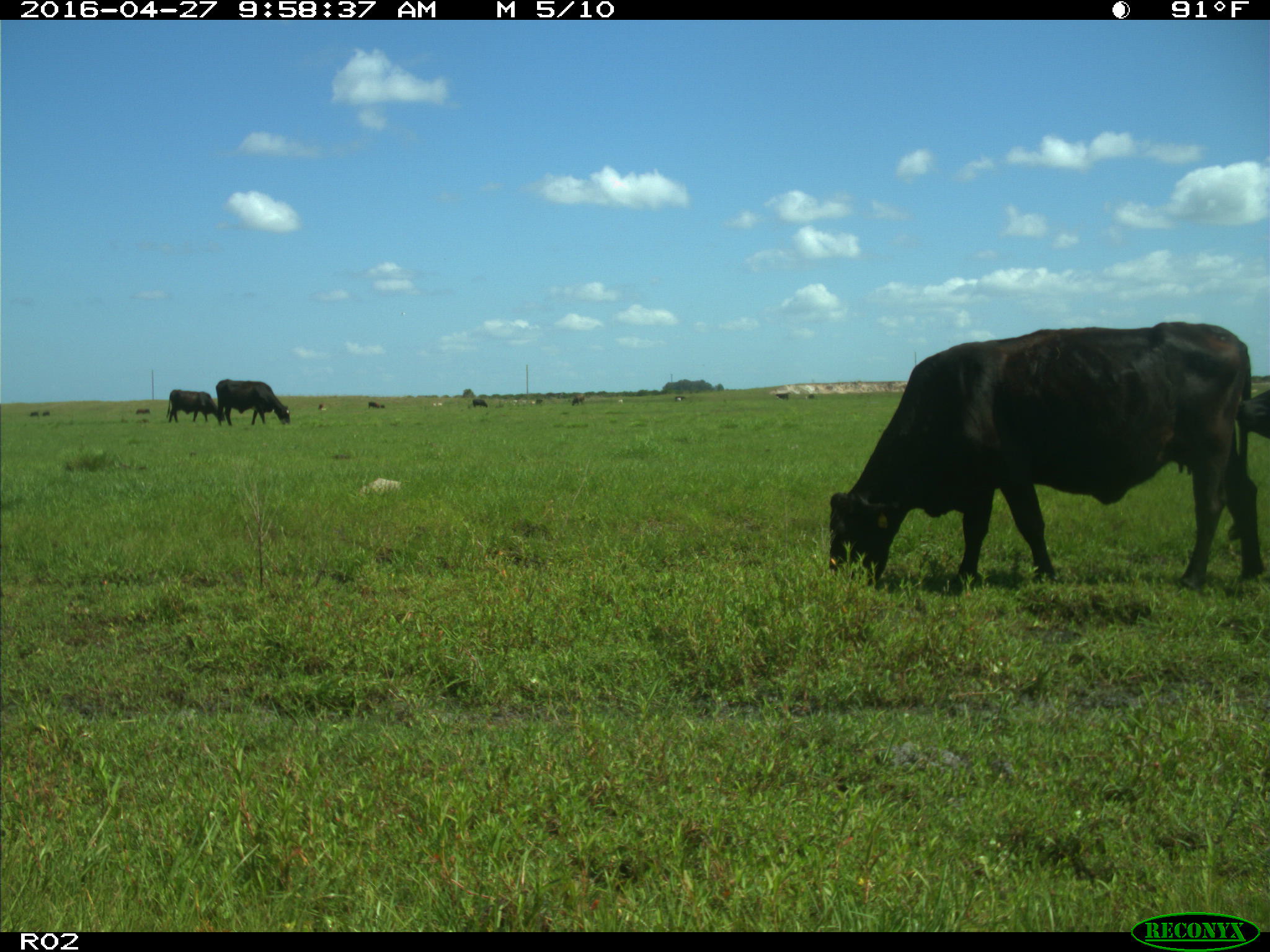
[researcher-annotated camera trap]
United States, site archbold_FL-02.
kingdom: Animalia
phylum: Chordata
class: Mammalia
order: Artiodactyla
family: Bovidae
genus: Bos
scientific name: Bos taurus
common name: domestic cow